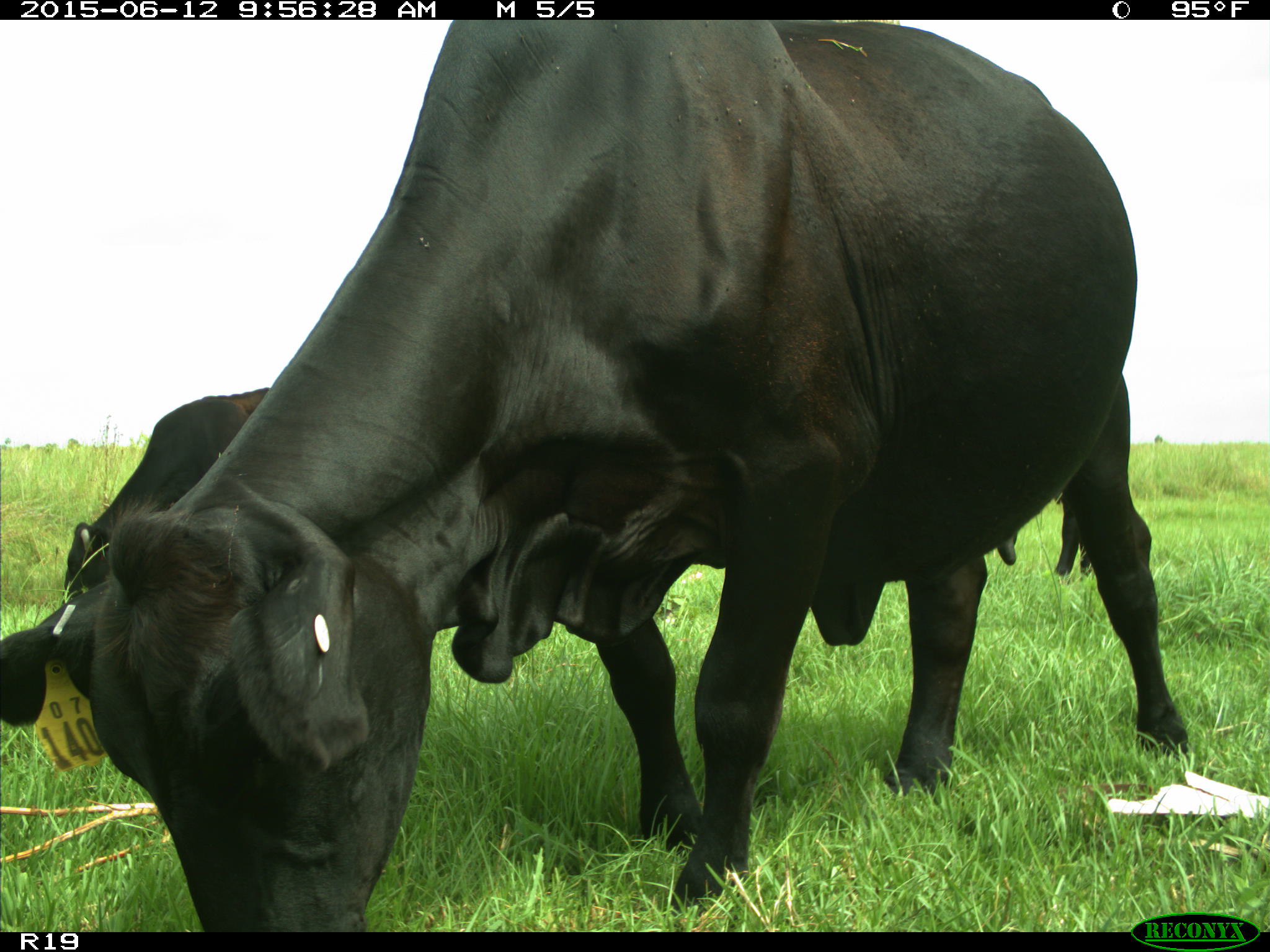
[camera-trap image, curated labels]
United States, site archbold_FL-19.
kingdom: Animalia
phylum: Chordata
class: Mammalia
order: Artiodactyla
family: Bovidae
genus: Bos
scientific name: Bos taurus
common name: domestic cow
Bos taurus (domestic cow).